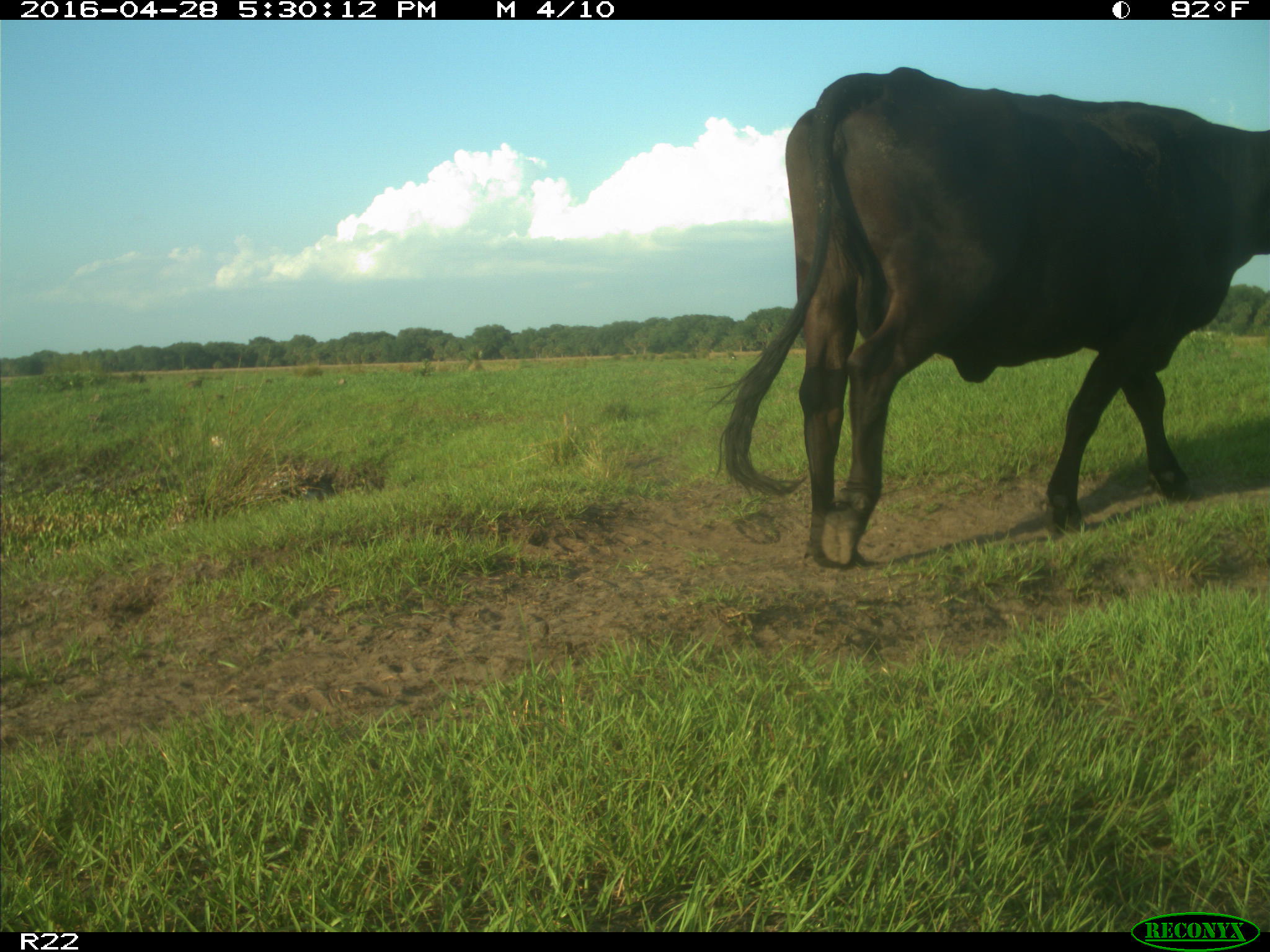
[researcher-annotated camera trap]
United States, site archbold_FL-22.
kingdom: Animalia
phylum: Chordata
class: Mammalia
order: Artiodactyla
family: Bovidae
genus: Bos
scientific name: Bos taurus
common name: domestic cow